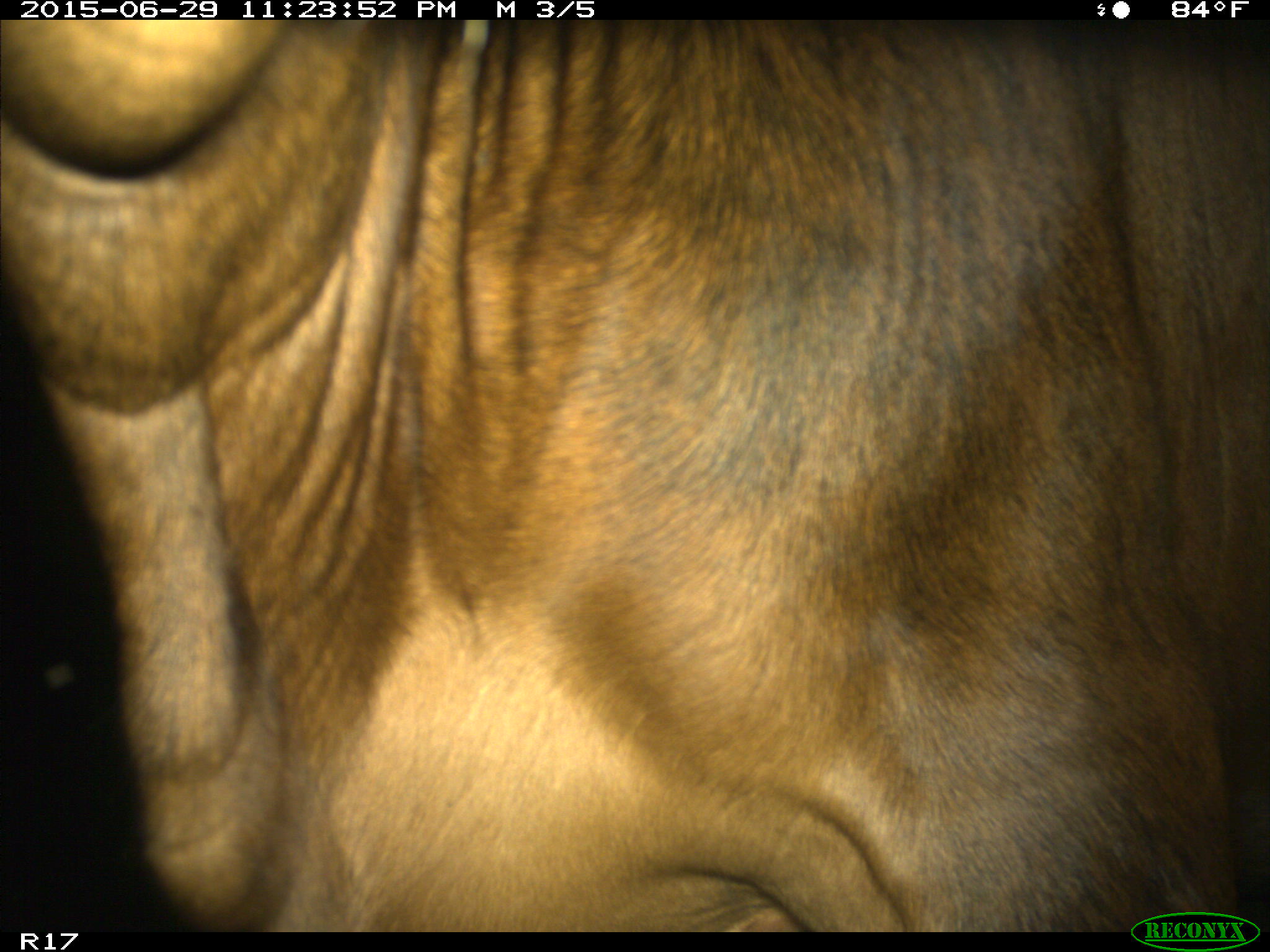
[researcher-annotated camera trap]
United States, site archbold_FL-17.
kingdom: Animalia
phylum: Chordata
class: Mammalia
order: Artiodactyla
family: Bovidae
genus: Bos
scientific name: Bos taurus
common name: domestic cow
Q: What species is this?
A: Bos taurus (domestic cow).